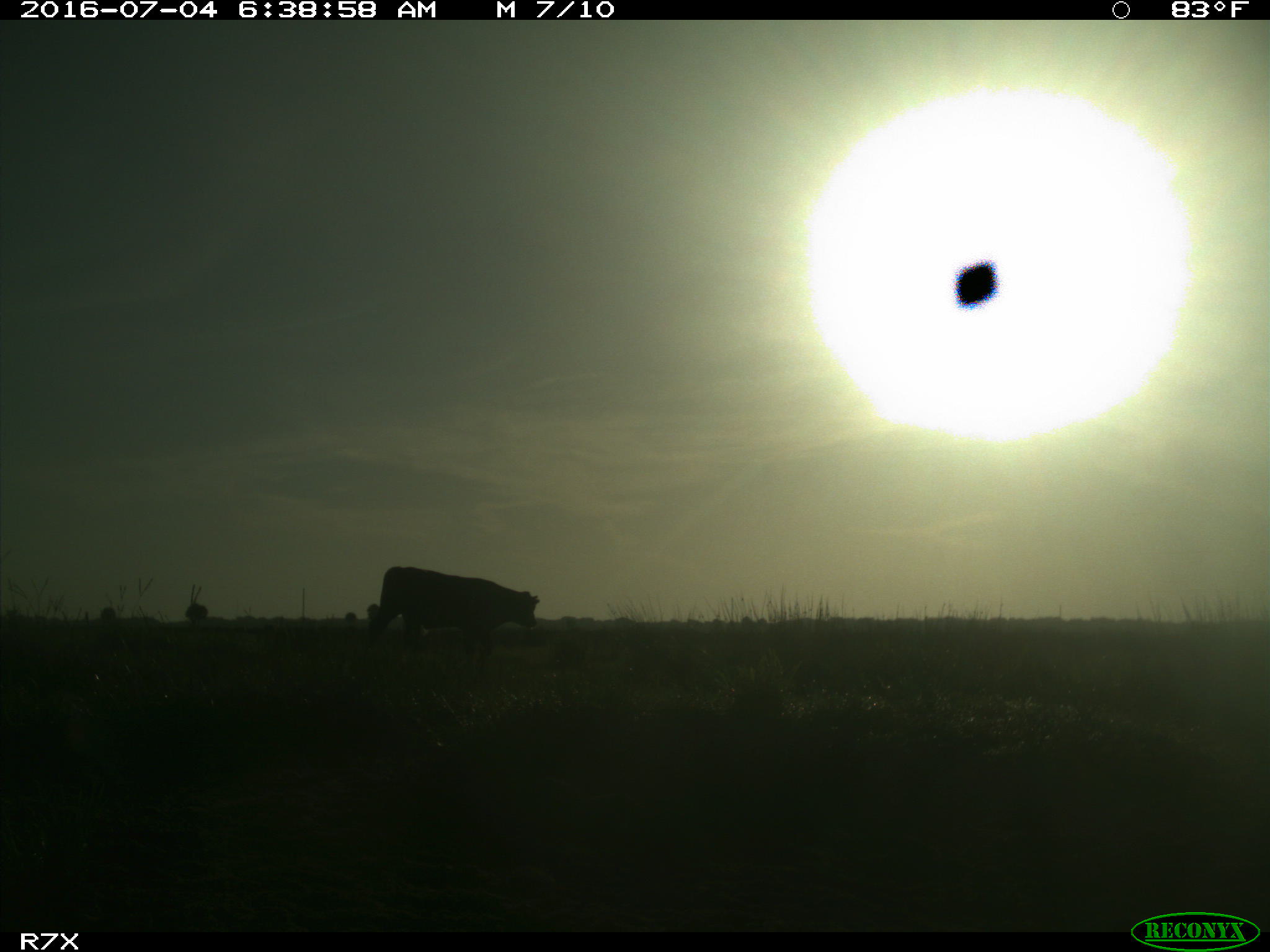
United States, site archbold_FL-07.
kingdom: Animalia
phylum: Chordata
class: Mammalia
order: Artiodactyla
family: Bovidae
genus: Bos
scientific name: Bos taurus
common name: domestic cow